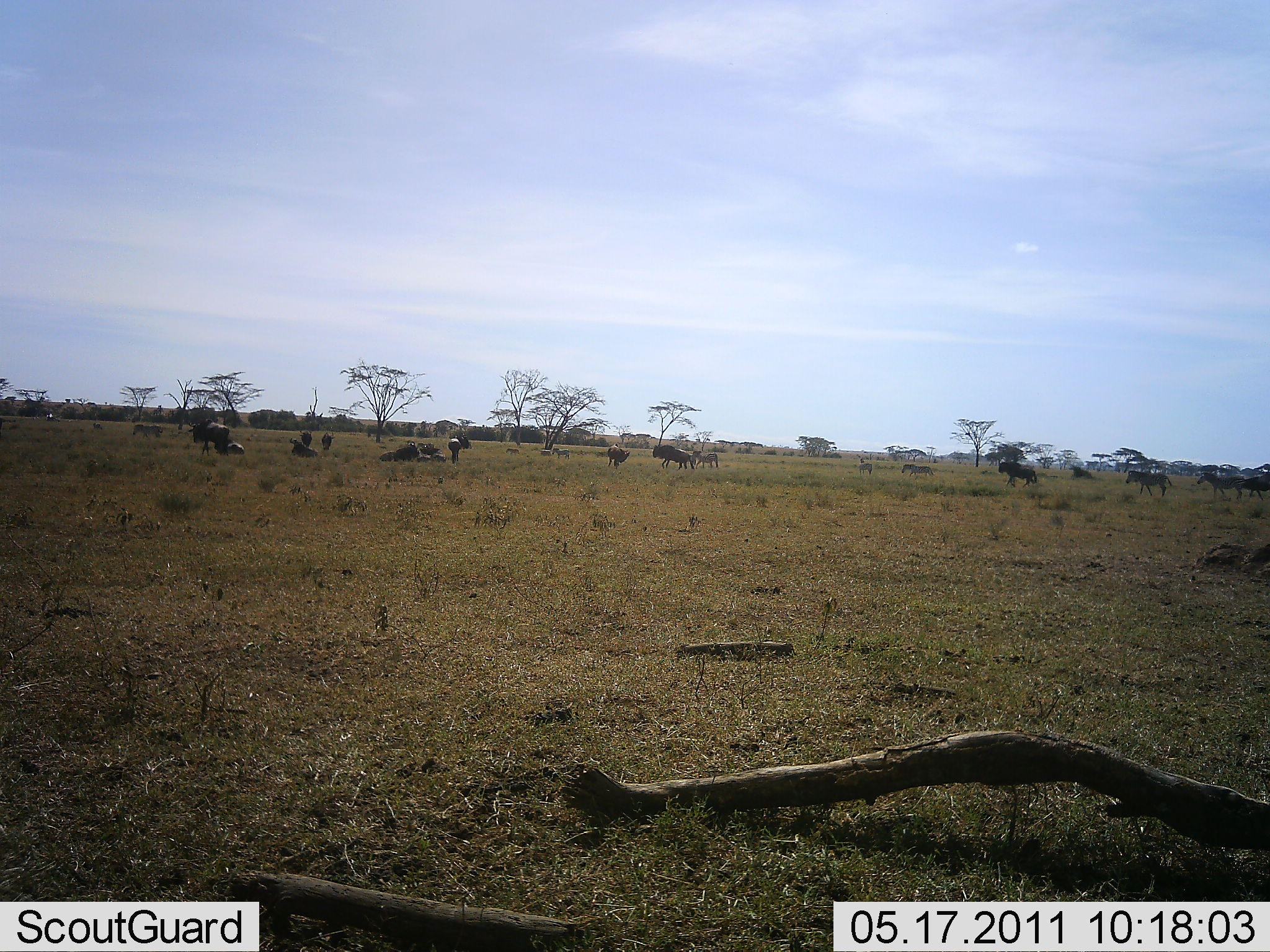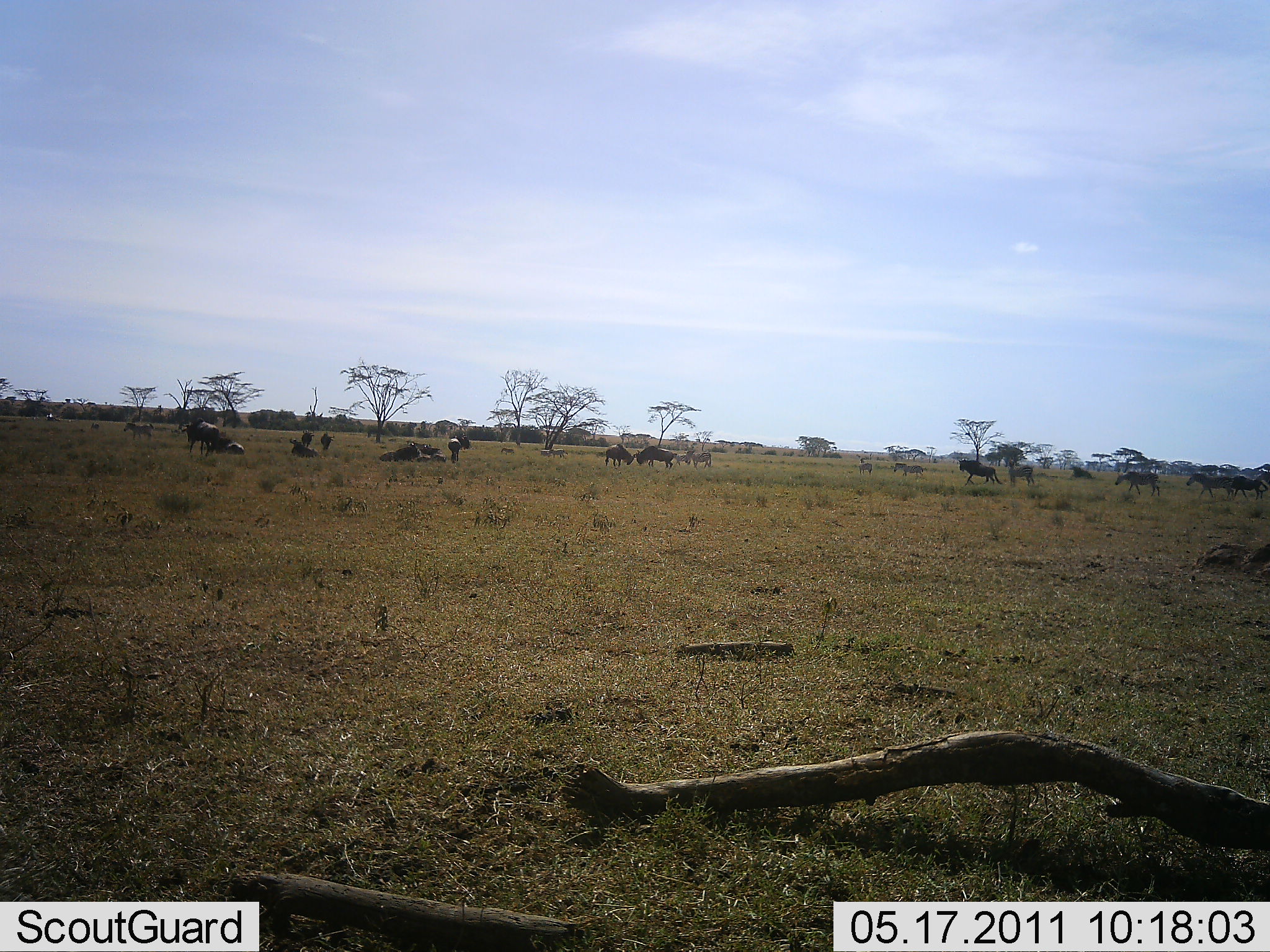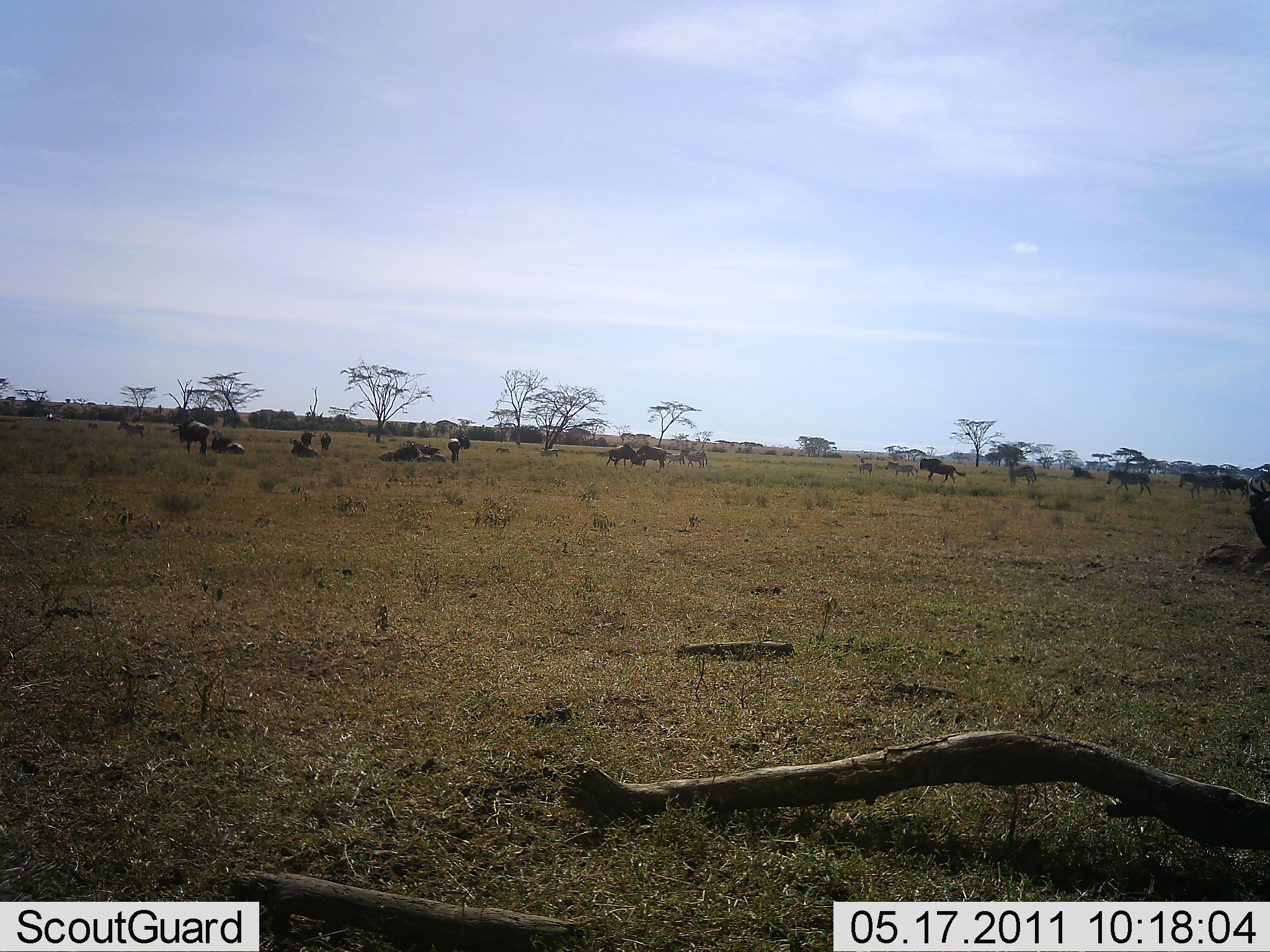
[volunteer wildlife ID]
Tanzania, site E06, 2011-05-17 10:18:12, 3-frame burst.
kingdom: Animalia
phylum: Chordata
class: Mammalia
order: Artiodactyla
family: Bovidae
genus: Connochaetes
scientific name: Connochaetes taurinus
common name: blue wildebeest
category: wildebeest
Wildebeest (blue wildebeest) (Connochaetes taurinus), count 11-50. Behavior (volunteer vote fractions): standing 23%, resting 23%, moving 92%, interacting 8%. Young present (vote fraction): 0%. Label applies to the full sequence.